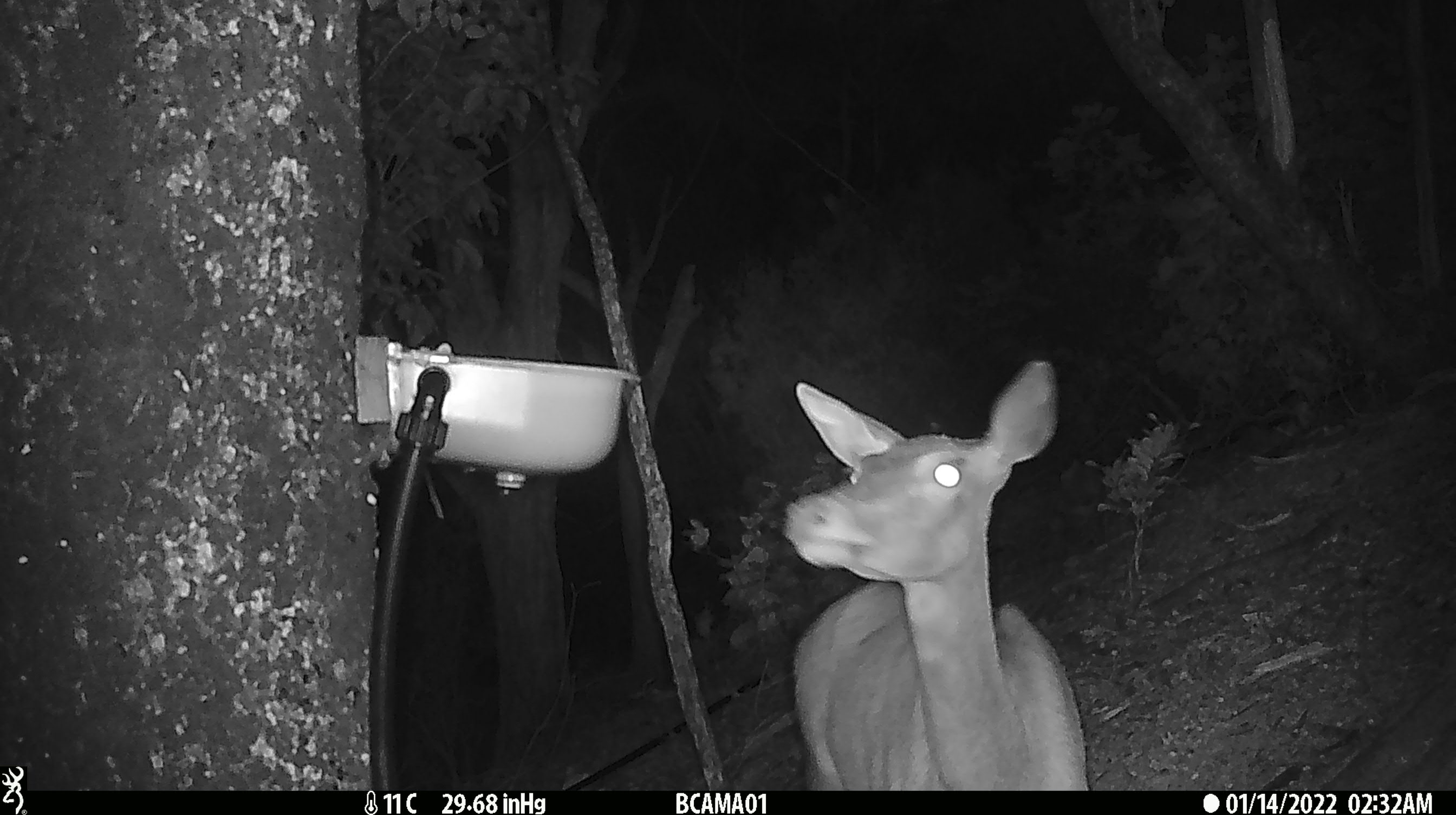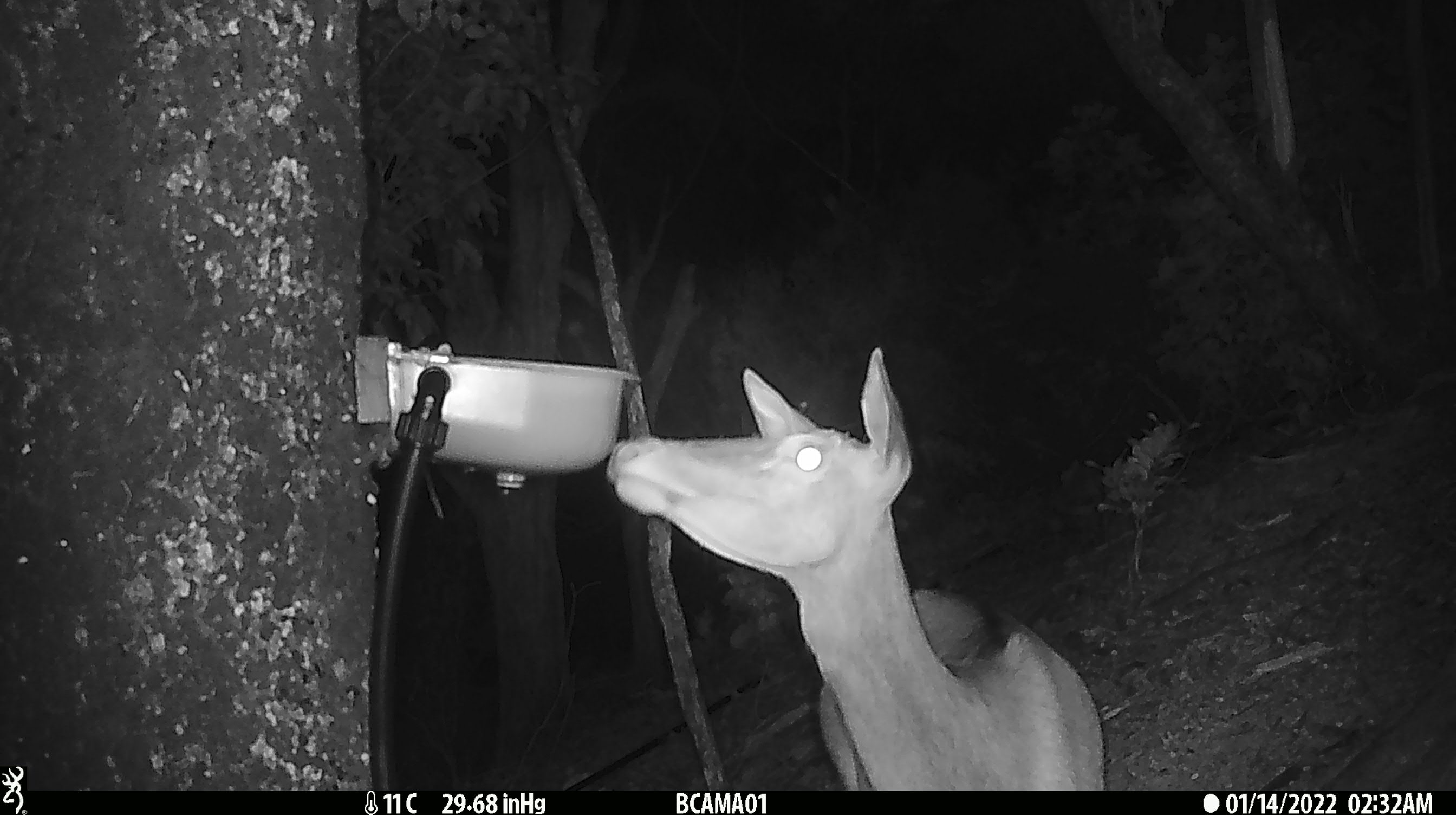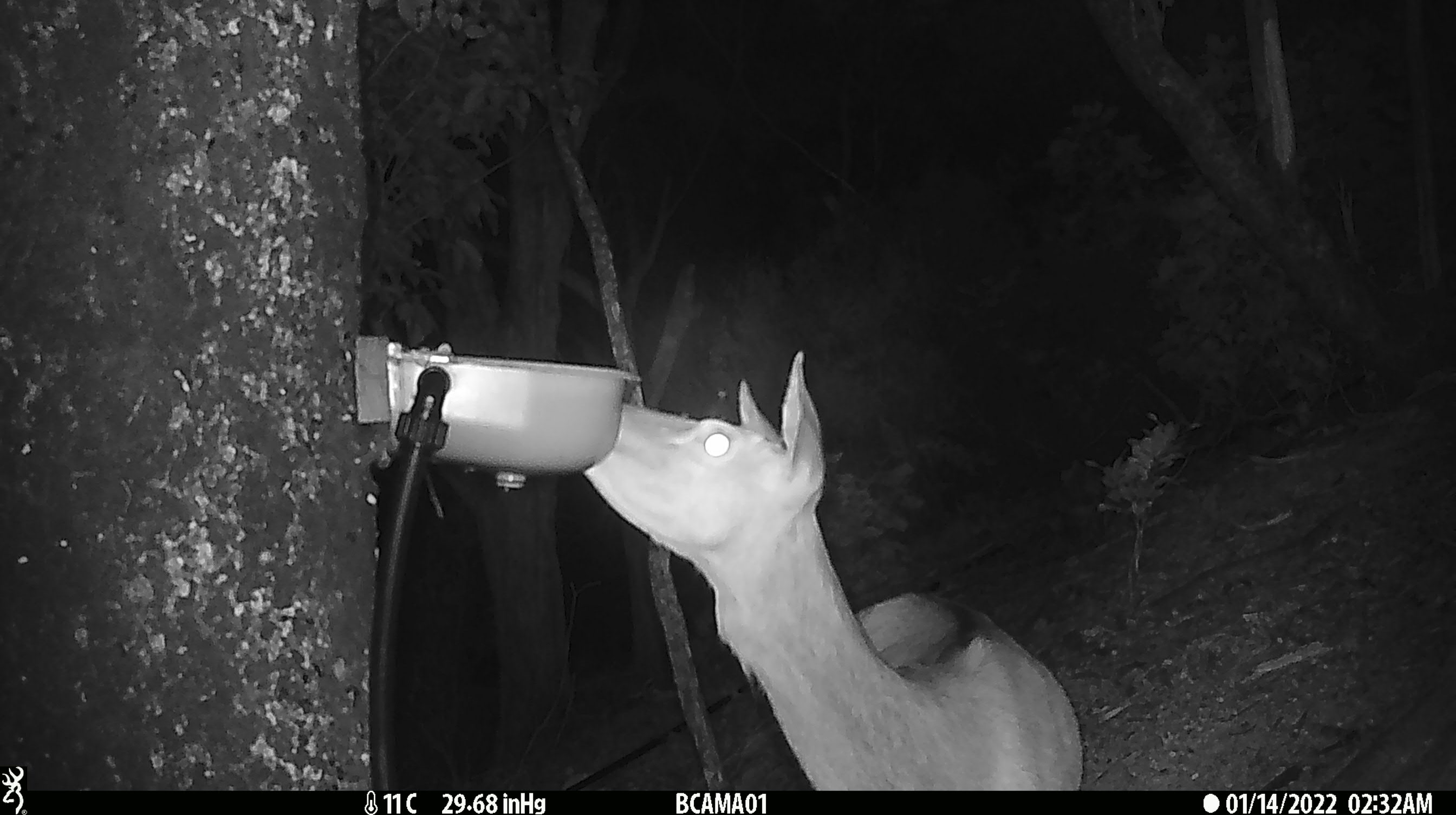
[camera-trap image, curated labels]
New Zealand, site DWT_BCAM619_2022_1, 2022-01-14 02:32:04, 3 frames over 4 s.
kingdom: Animalia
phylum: Chordata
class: Mammalia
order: Artiodactyla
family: Cervidae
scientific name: Cervidae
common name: deer